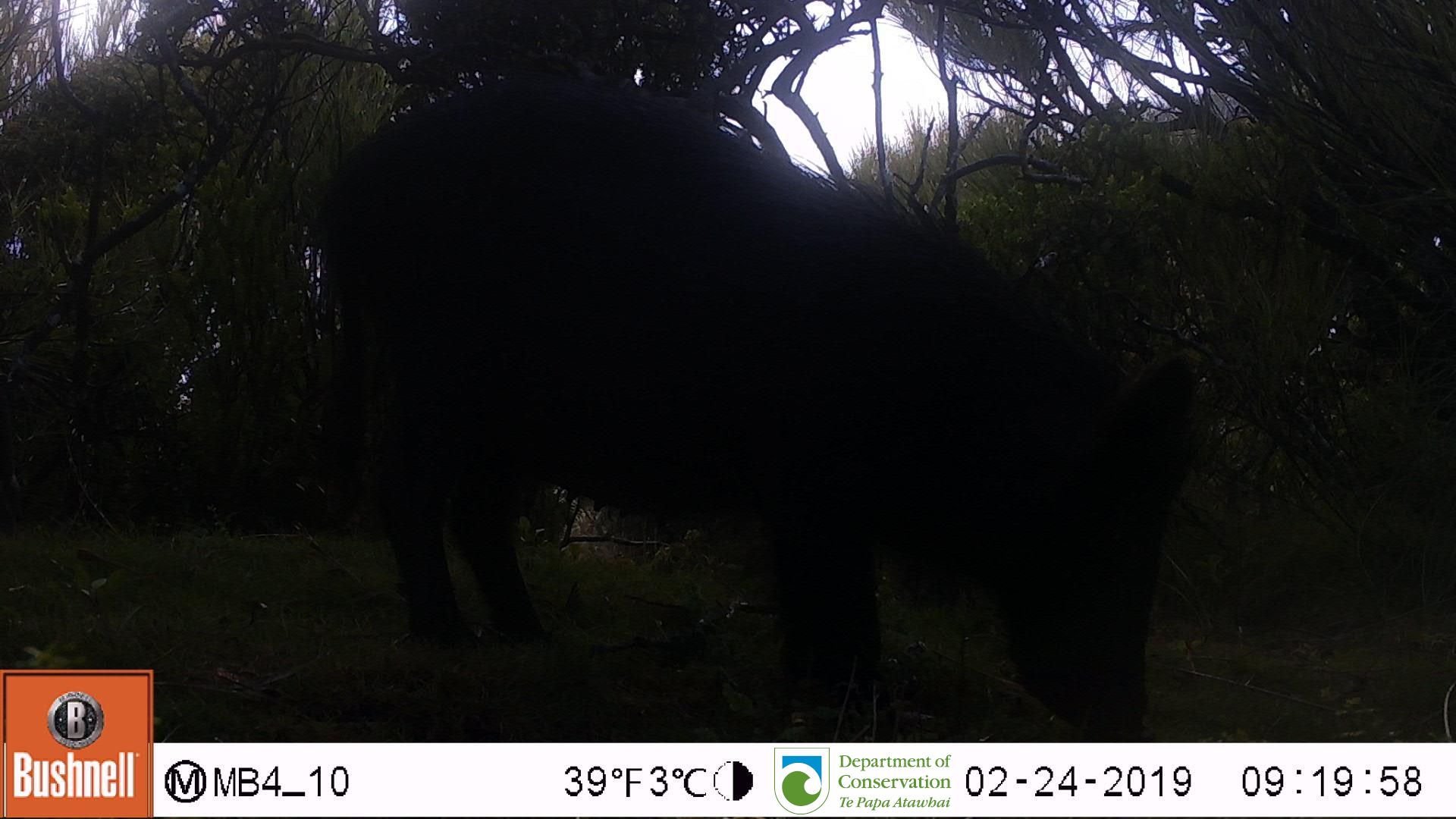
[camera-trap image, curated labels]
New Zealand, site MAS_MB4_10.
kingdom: Animalia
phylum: Chordata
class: Mammalia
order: Artiodactyla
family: Suidae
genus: Sus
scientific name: Sus scrofa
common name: pig